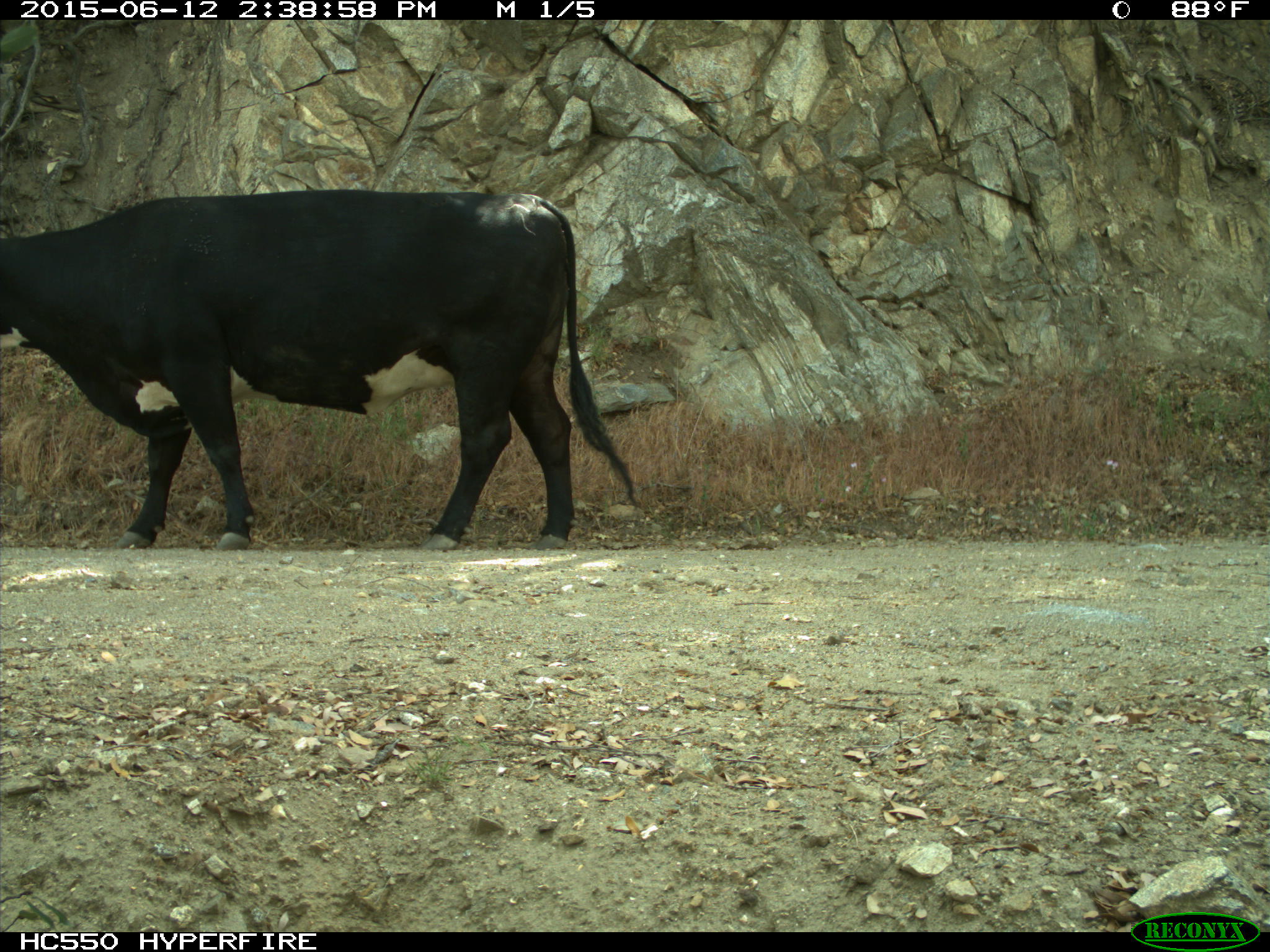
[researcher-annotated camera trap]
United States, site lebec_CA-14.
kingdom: Animalia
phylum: Chordata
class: Mammalia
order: Artiodactyla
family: Bovidae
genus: Bos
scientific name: Bos taurus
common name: domestic cow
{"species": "Bos taurus (domestic cow)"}